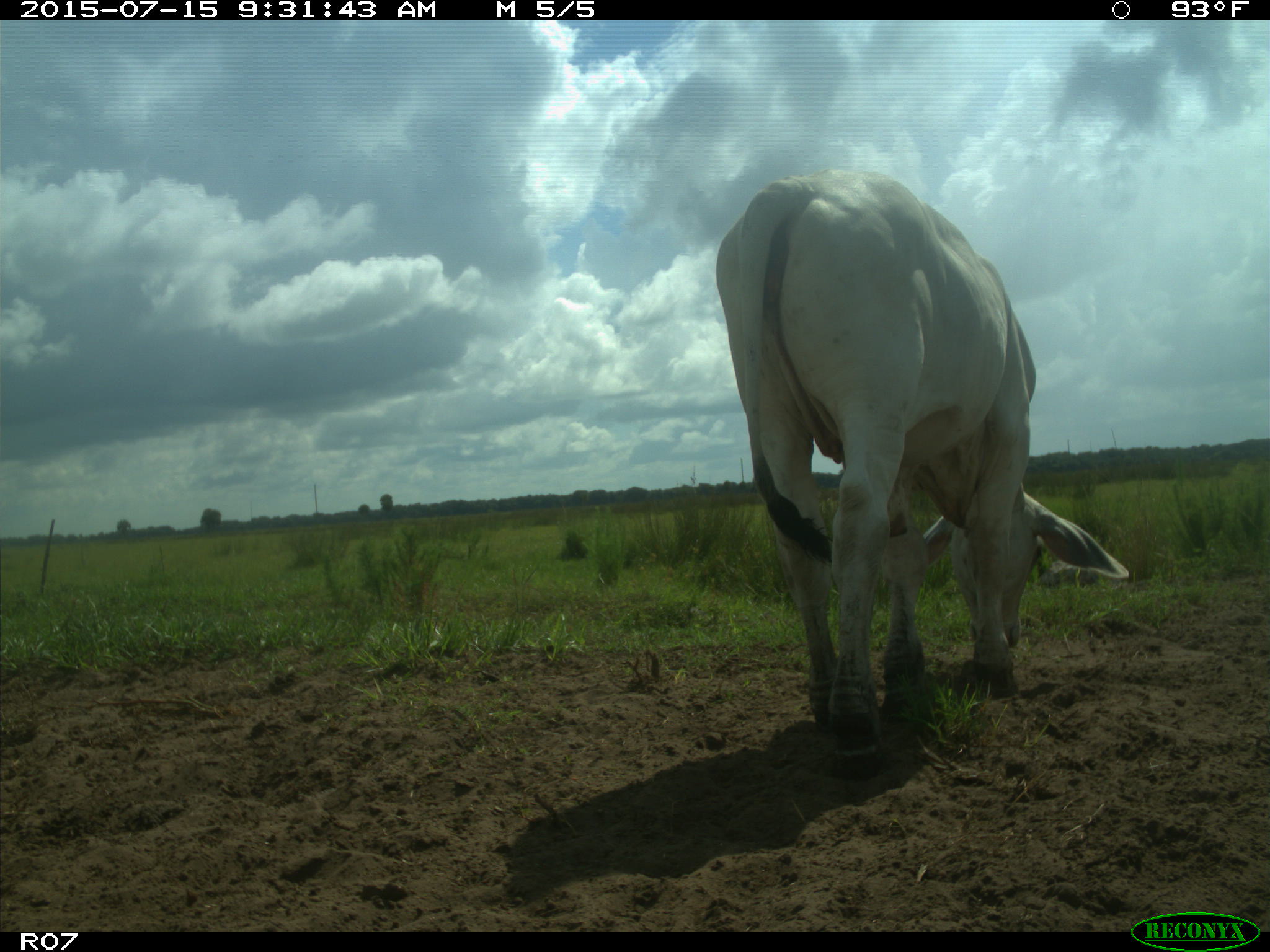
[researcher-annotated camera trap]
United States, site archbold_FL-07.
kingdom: Animalia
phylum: Chordata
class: Mammalia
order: Artiodactyla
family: Bovidae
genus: Bos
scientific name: Bos taurus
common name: domestic cow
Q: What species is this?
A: Bos taurus (domestic cow).